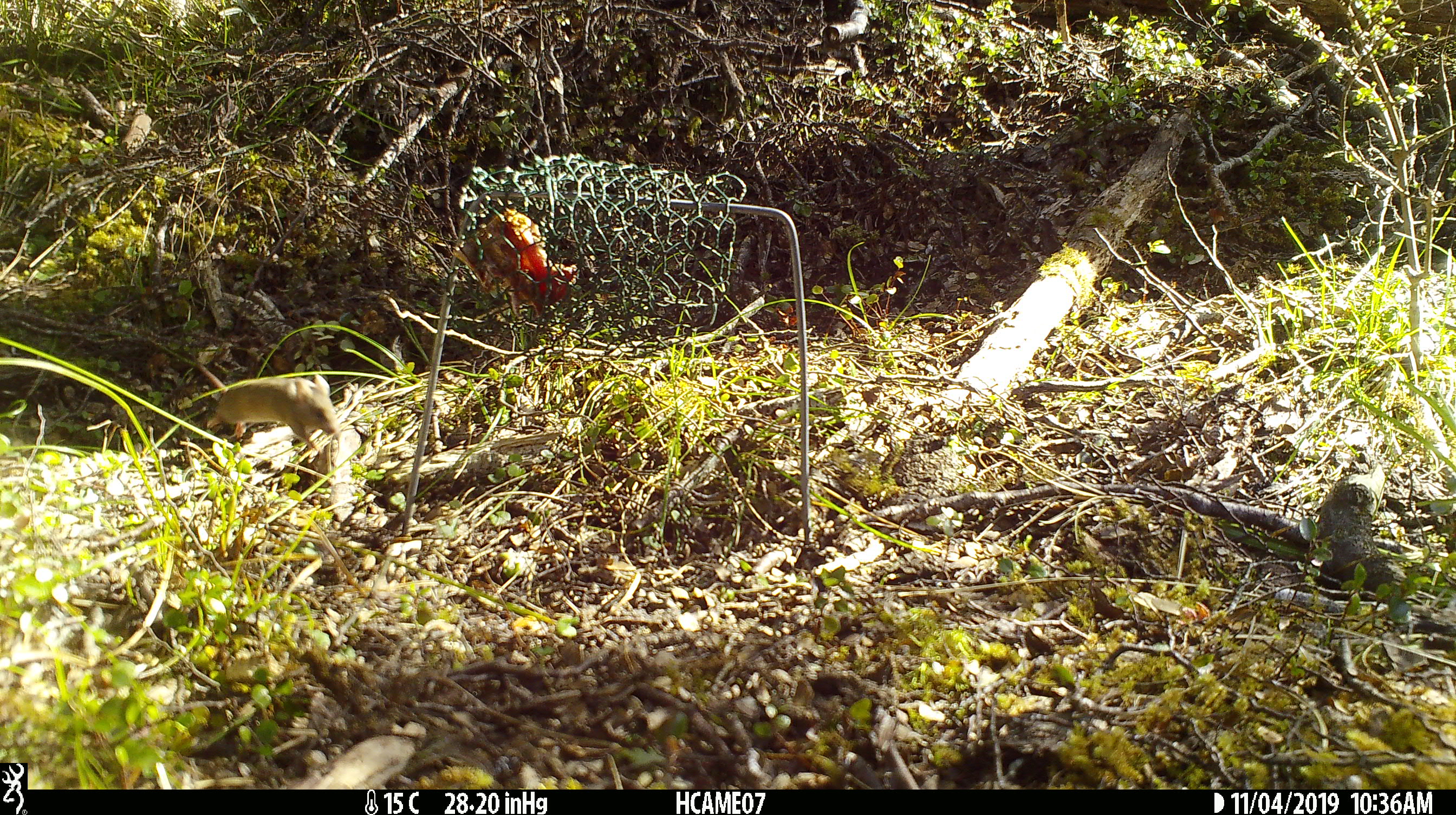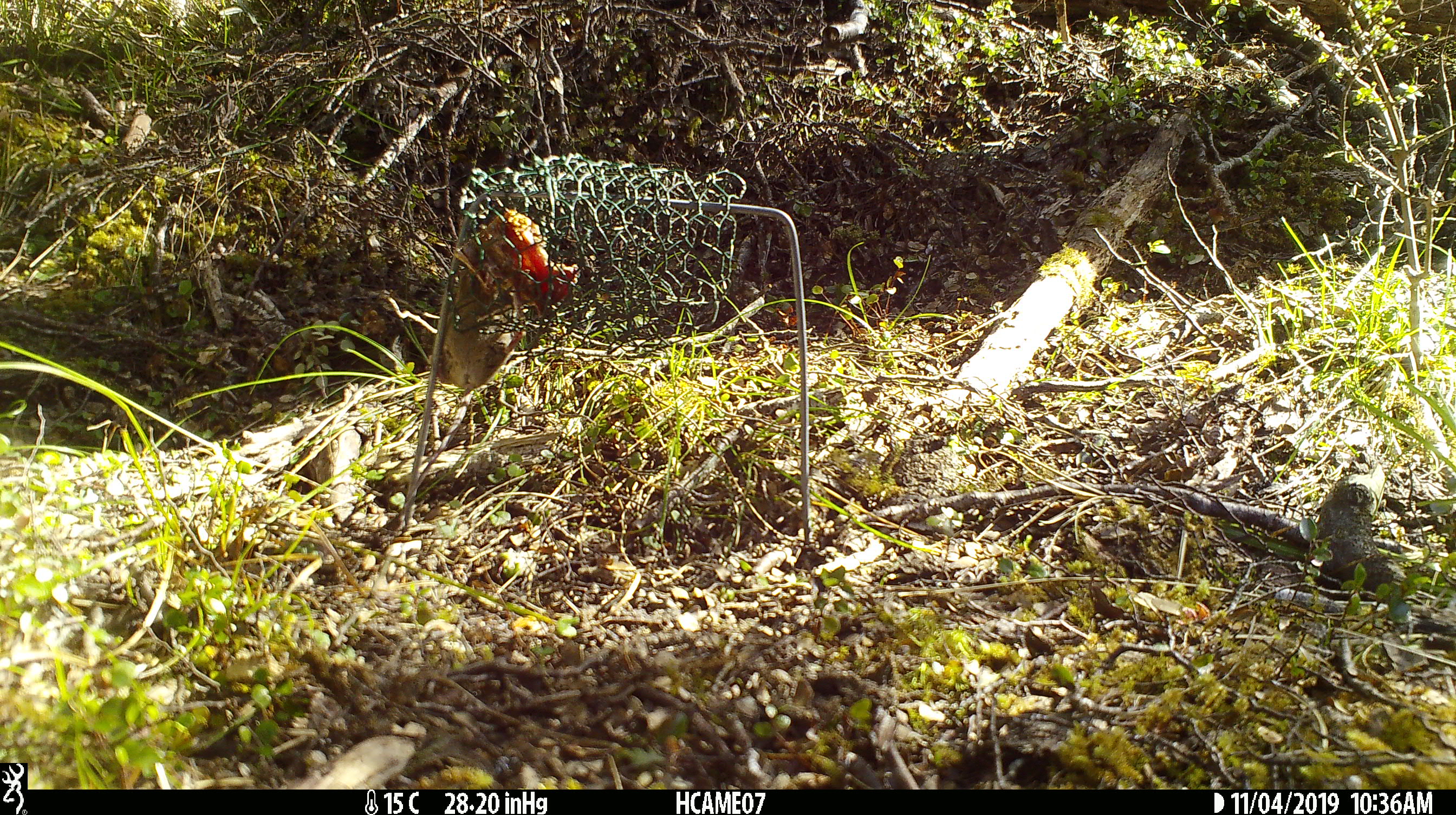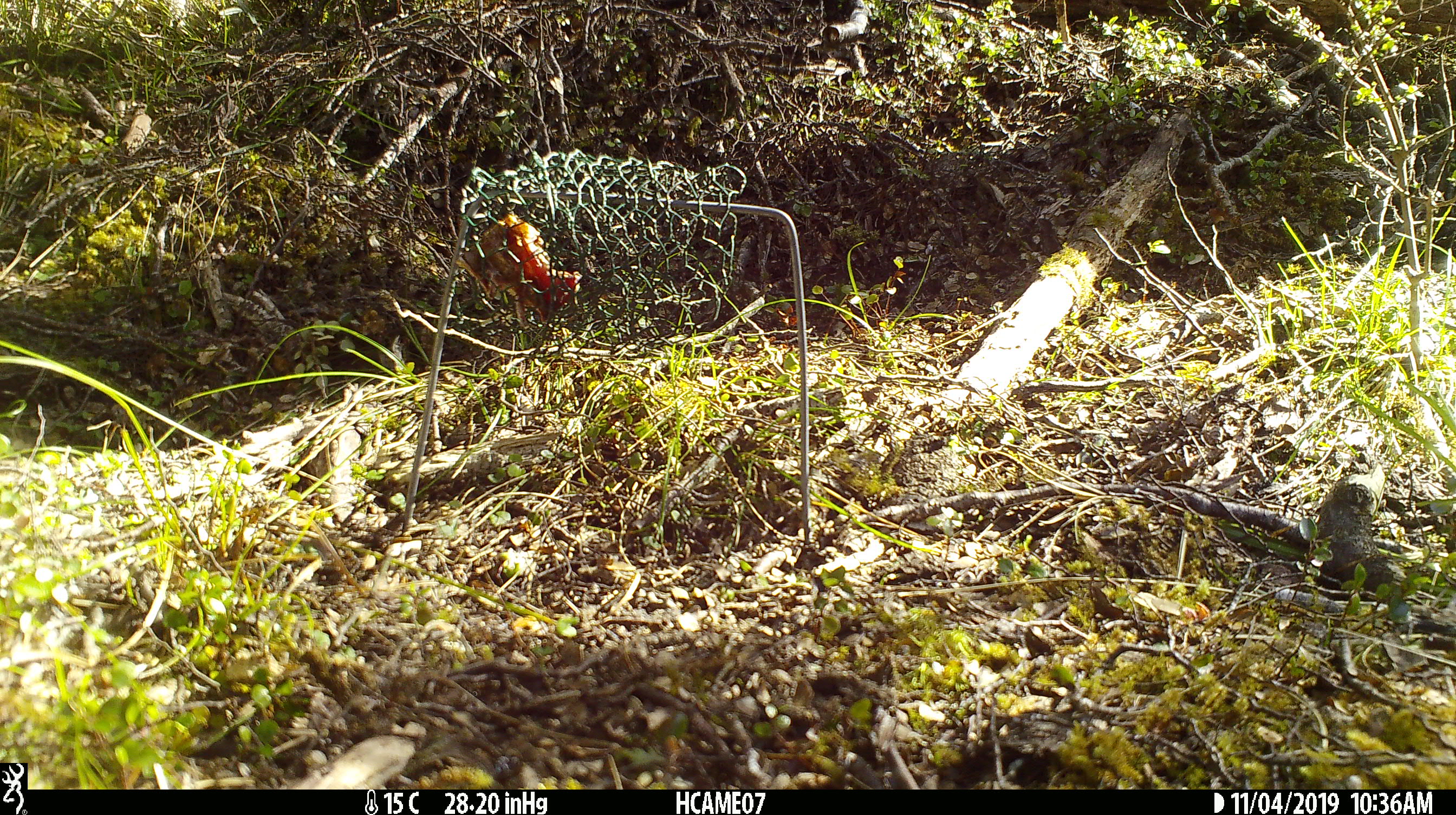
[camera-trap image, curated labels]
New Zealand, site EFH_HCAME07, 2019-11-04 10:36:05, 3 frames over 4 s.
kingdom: Animalia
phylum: Chordata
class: Mammalia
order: Rodentia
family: Muridae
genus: Mus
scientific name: Mus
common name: mouse